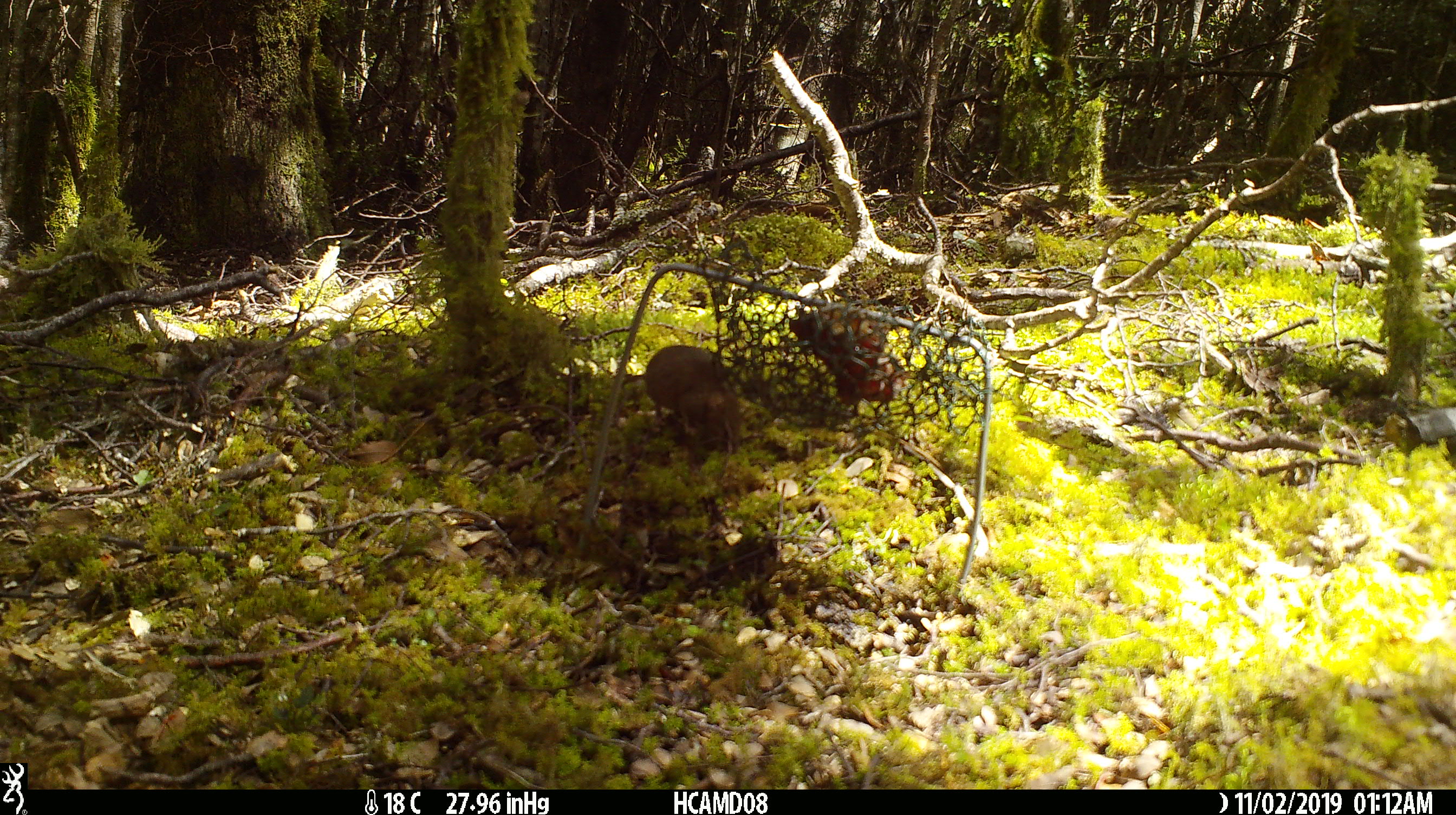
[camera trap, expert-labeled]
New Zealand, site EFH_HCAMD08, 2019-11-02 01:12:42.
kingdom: Animalia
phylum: Chordata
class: Mammalia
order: Rodentia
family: Muridae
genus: Mus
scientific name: Mus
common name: mouse